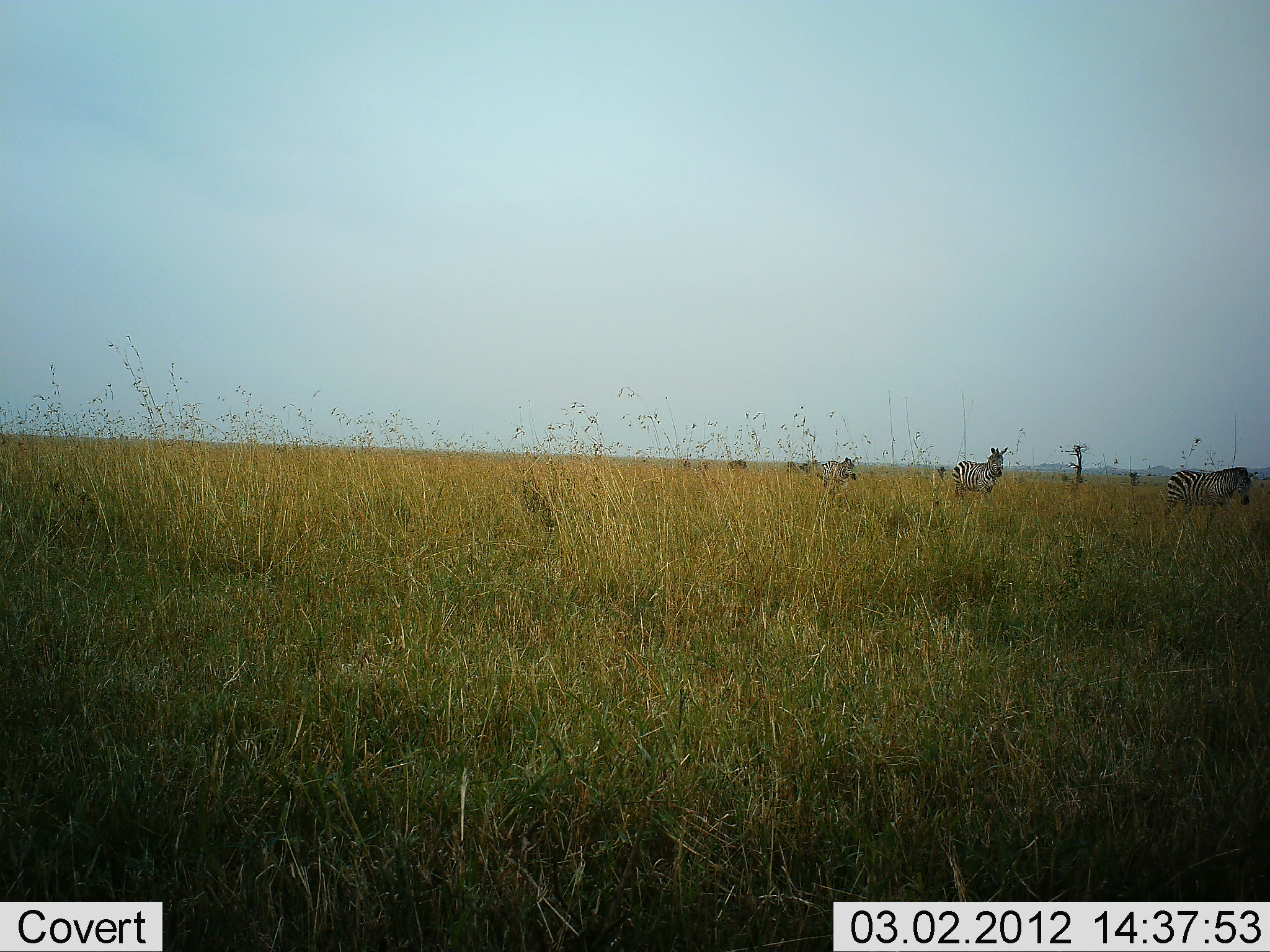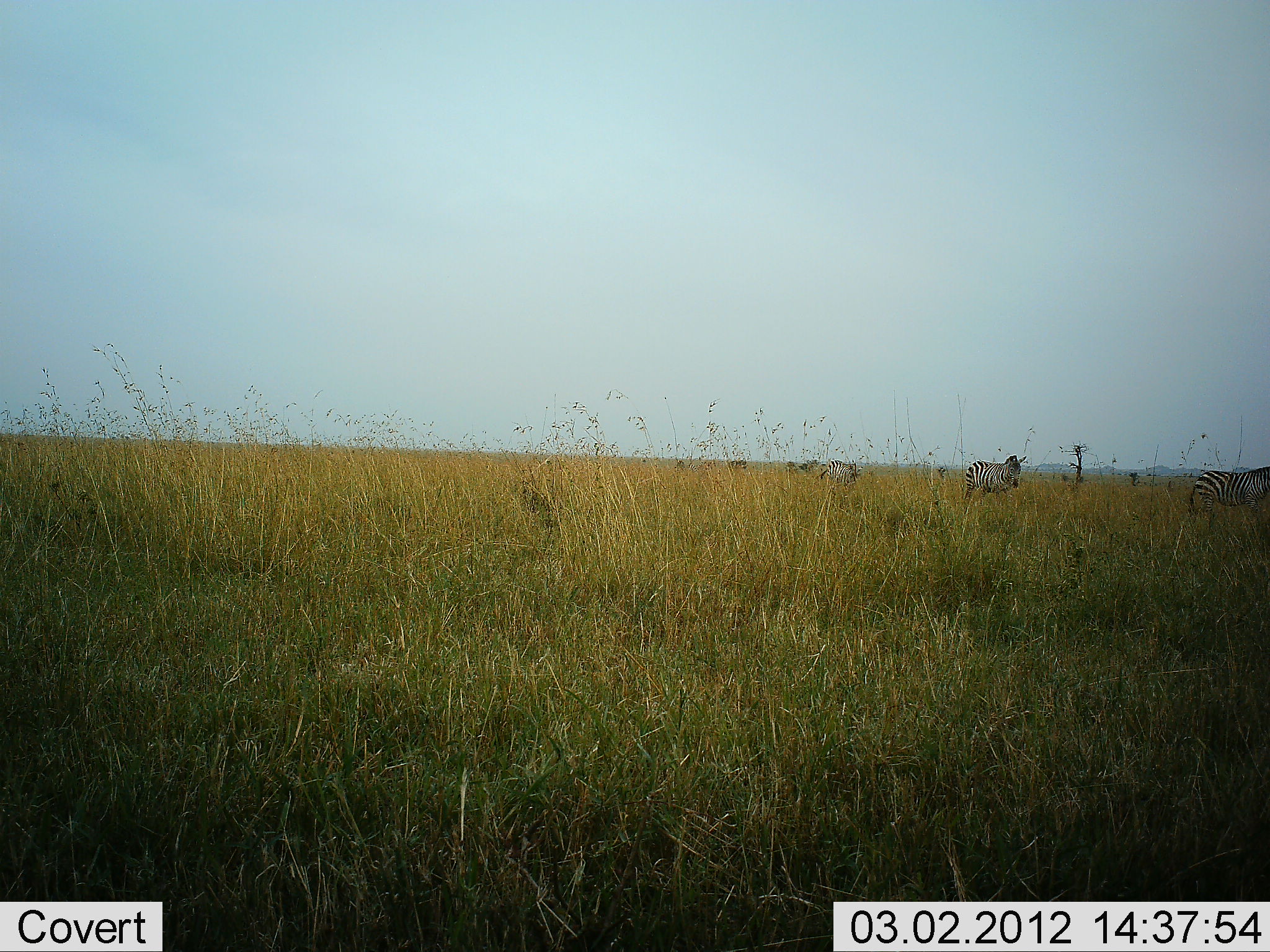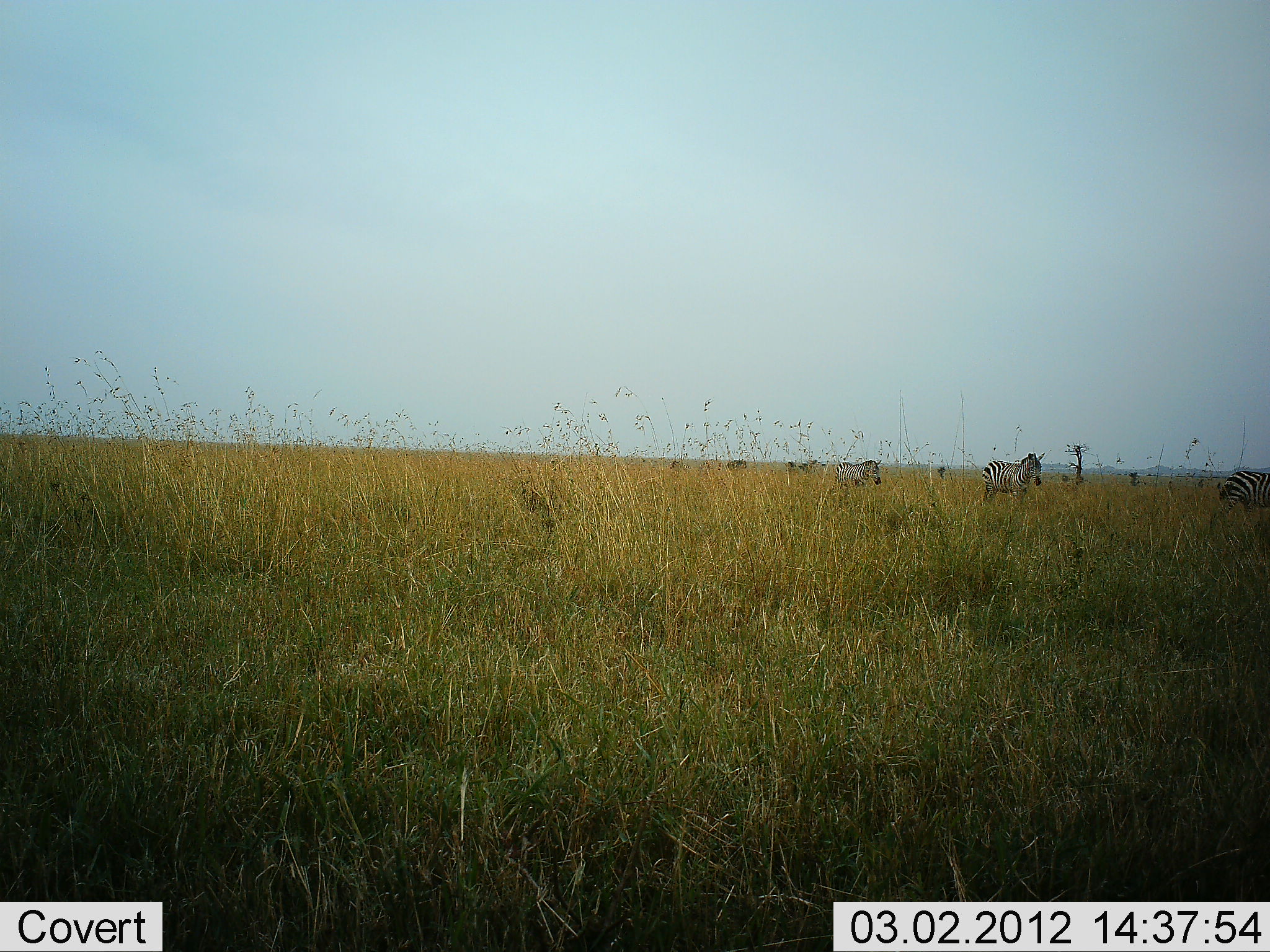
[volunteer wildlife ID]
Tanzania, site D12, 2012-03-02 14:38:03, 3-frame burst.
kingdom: Animalia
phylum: Chordata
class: Mammalia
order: Perissodactyla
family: Equidae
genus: Equus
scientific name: Equus quagga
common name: plains zebra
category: zebra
Zebra (plains zebra) (Equus quagga), count 3. Behavior (volunteer vote fractions): standing 19%, resting 0%, moving 89%, interacting 0%. Young present (vote fraction): 0%. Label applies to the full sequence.